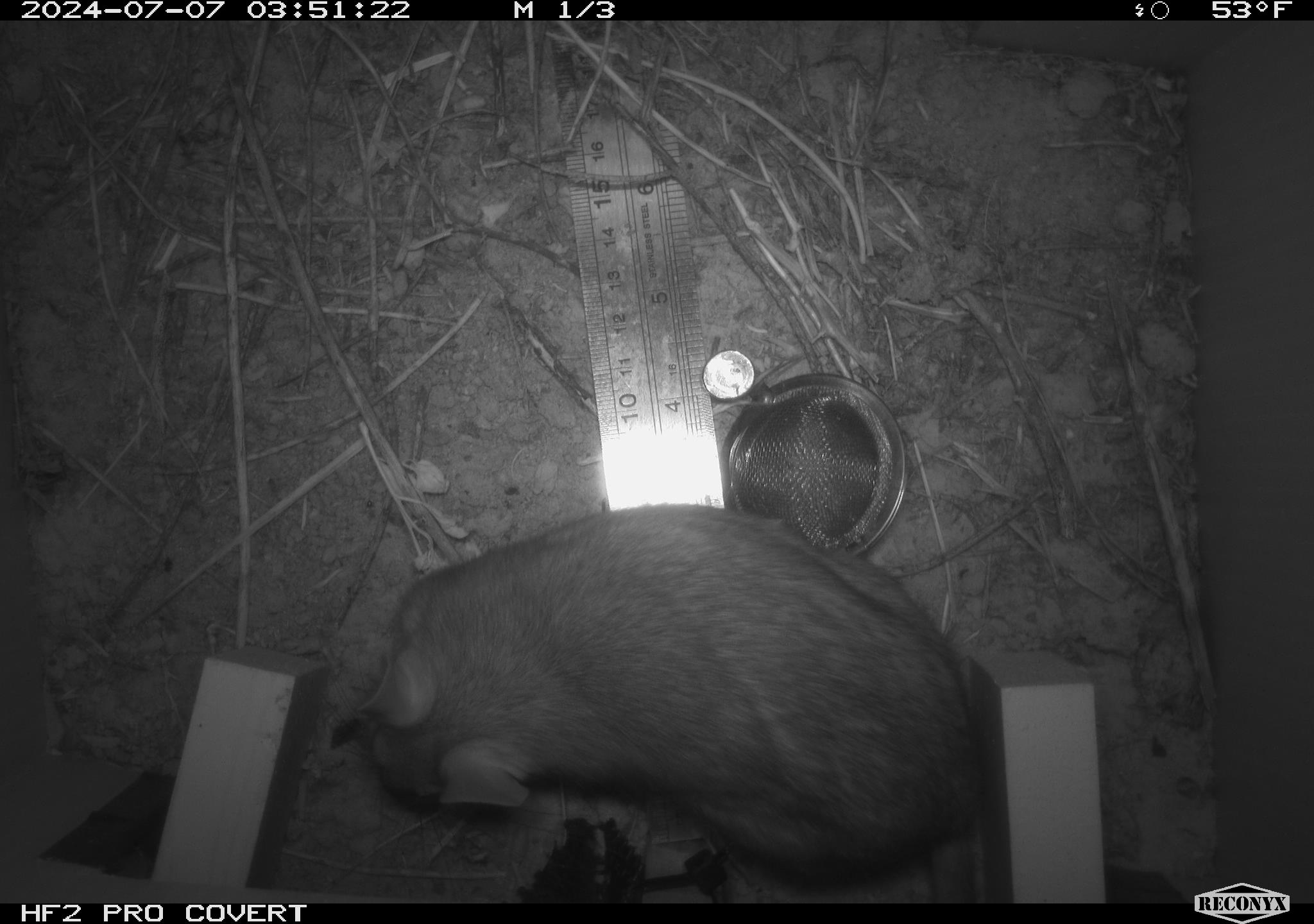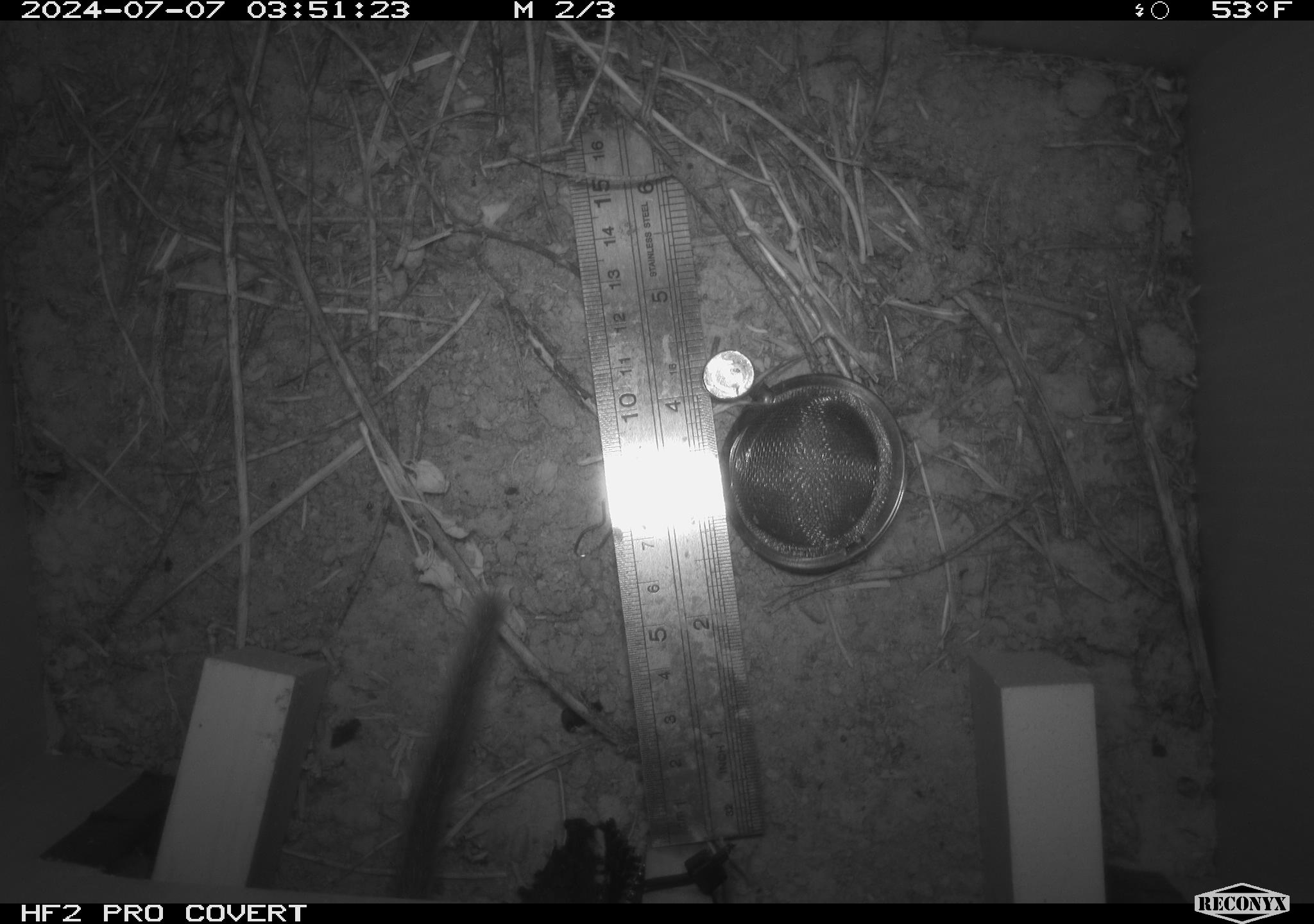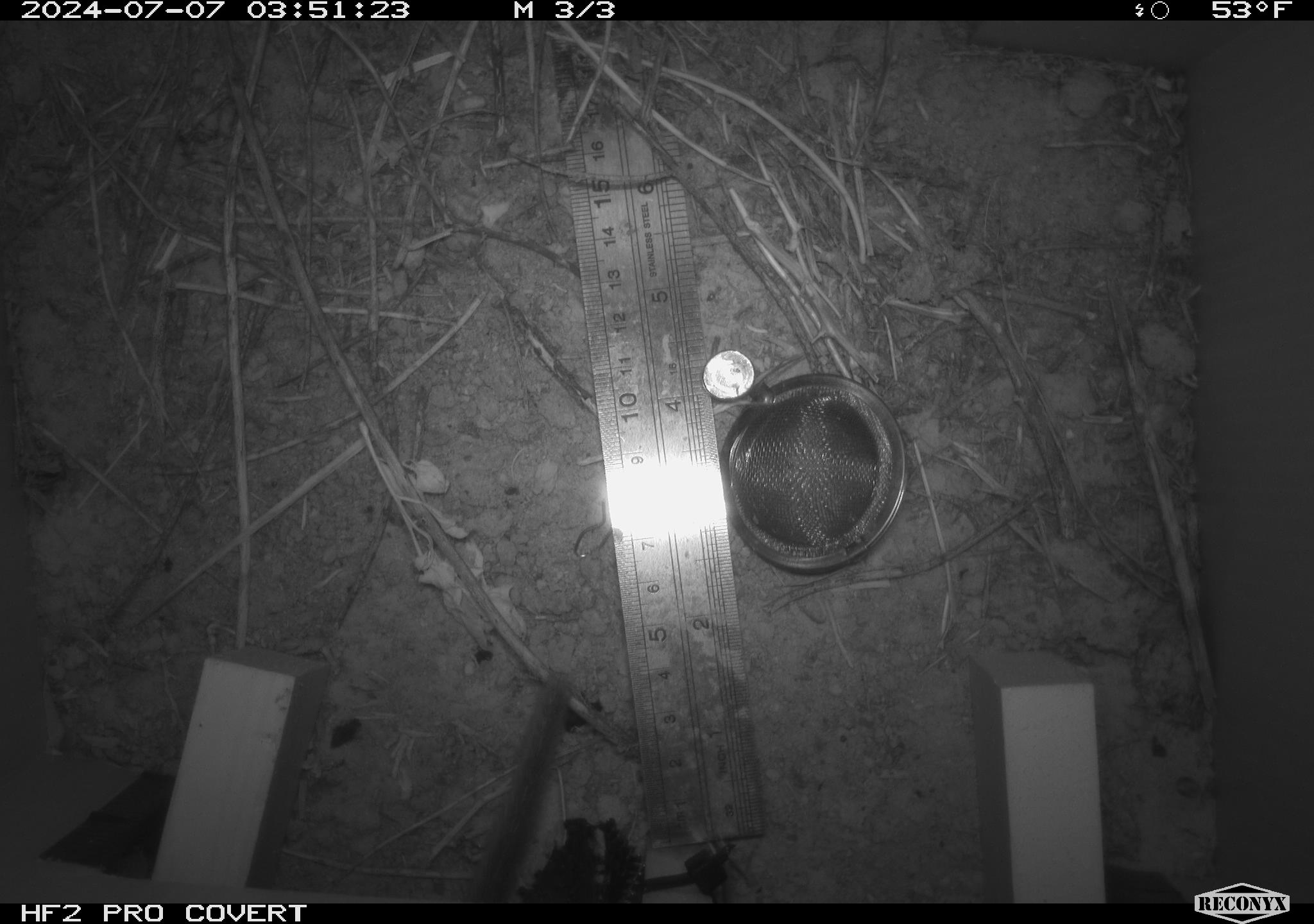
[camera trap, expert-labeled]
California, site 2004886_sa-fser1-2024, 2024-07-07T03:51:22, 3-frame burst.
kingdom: Animalia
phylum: Chordata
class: Mammalia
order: Rodentia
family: Cricetidae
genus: Neotoma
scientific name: Neotoma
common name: pack rat or woodrat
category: neotoma species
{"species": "neotoma species (pack rat or woodrat) (Neotoma)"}